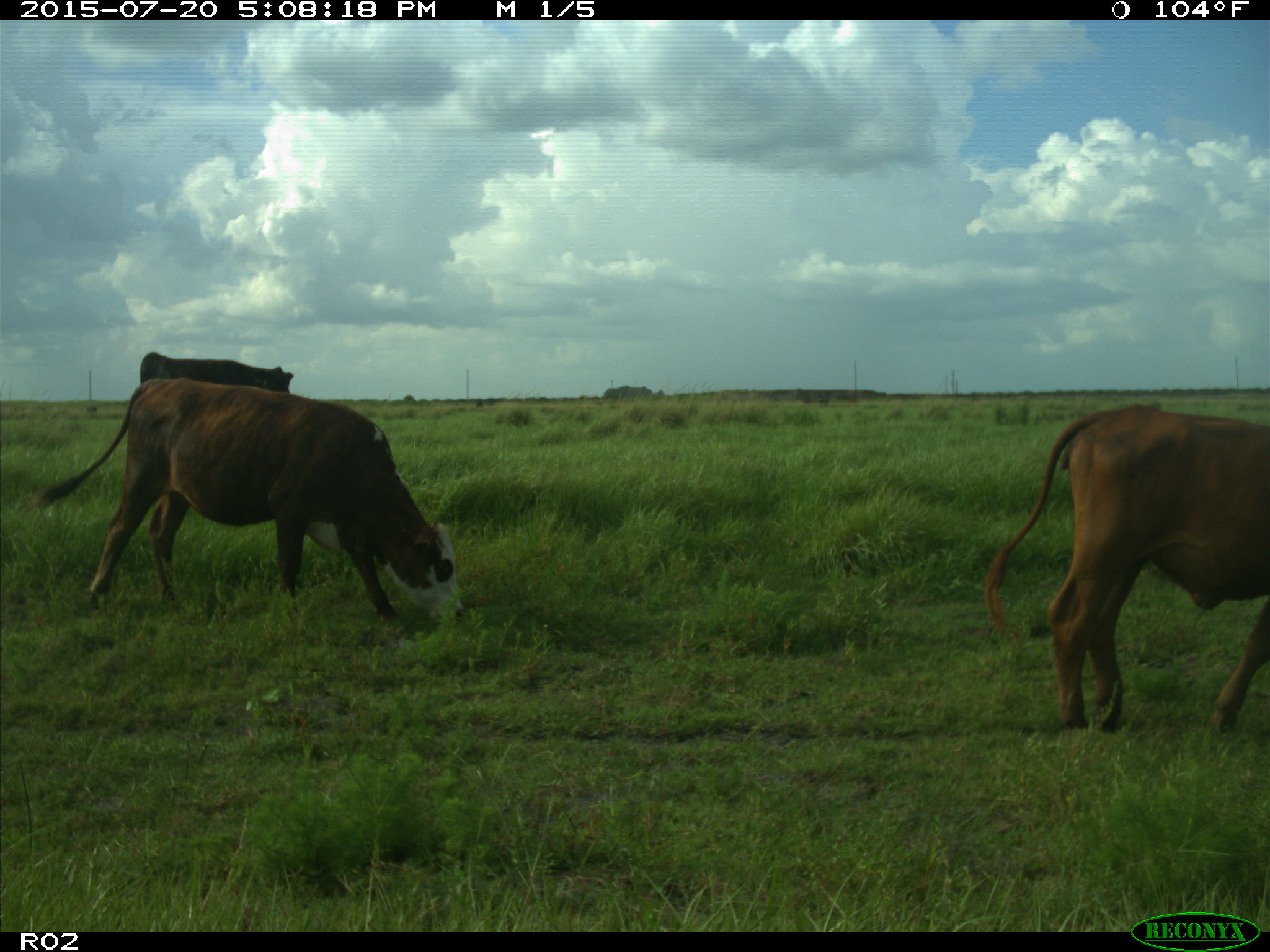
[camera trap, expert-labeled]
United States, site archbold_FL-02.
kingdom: Animalia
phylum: Chordata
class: Mammalia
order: Artiodactyla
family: Bovidae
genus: Bos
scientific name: Bos taurus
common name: domestic cow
Bos taurus (domestic cow).